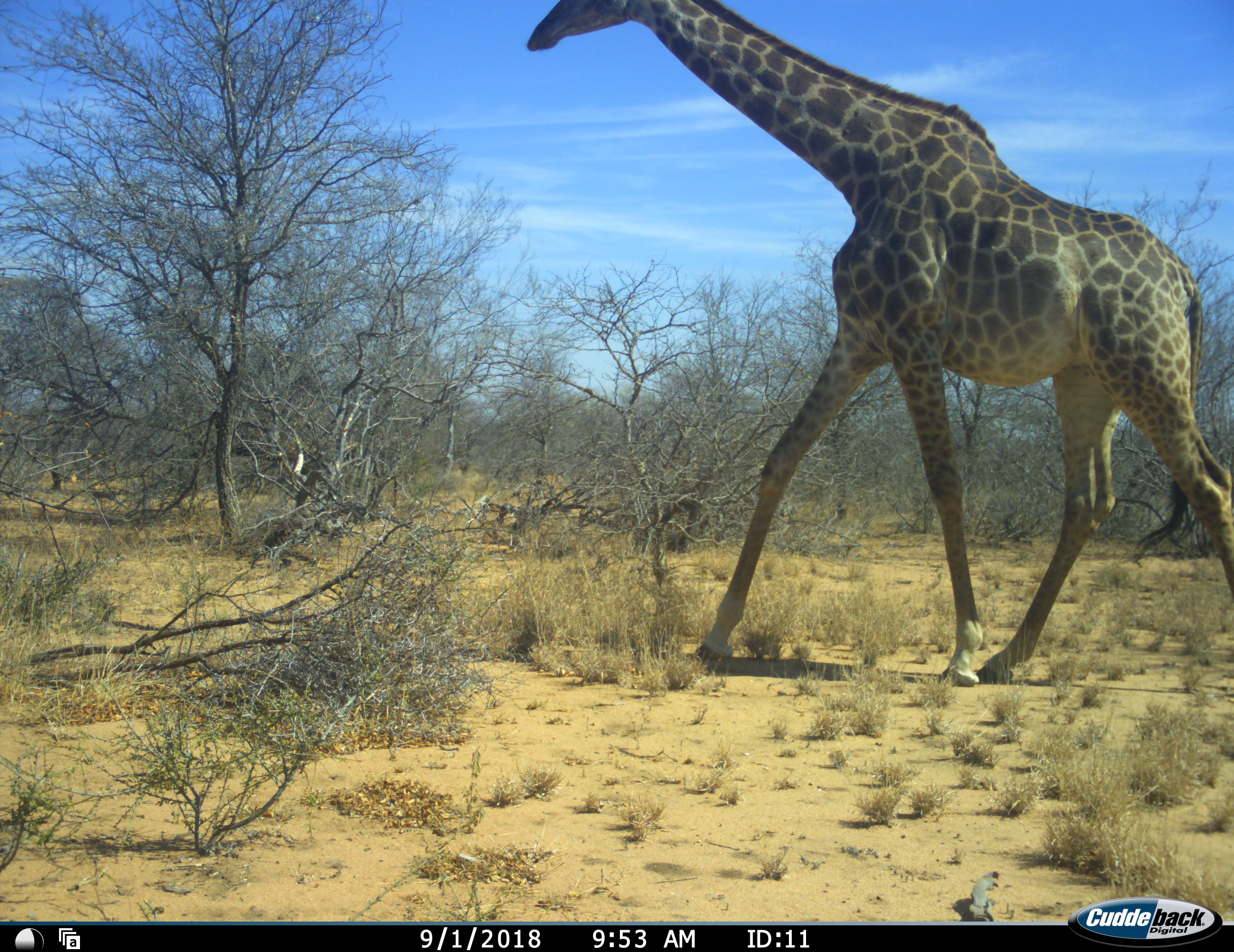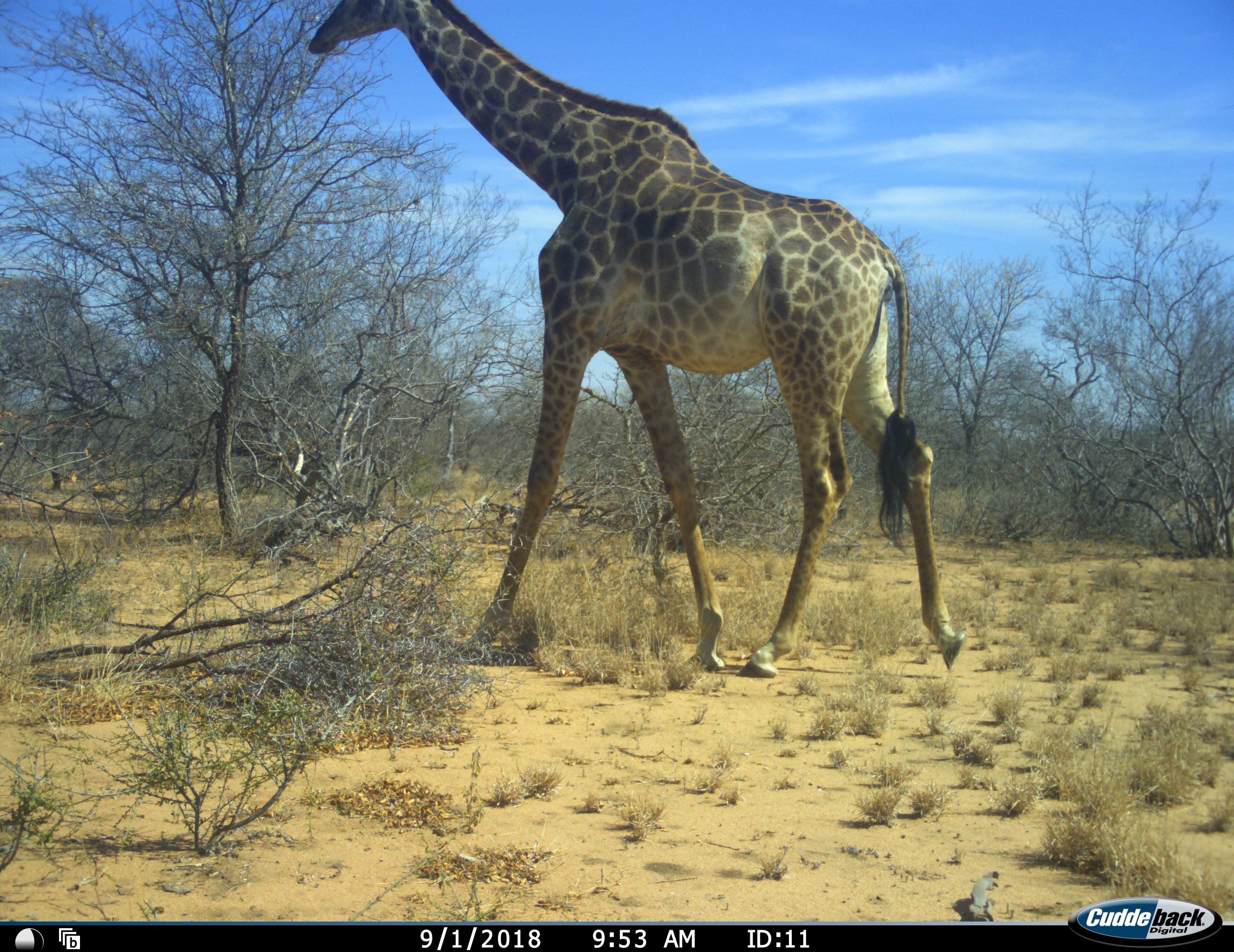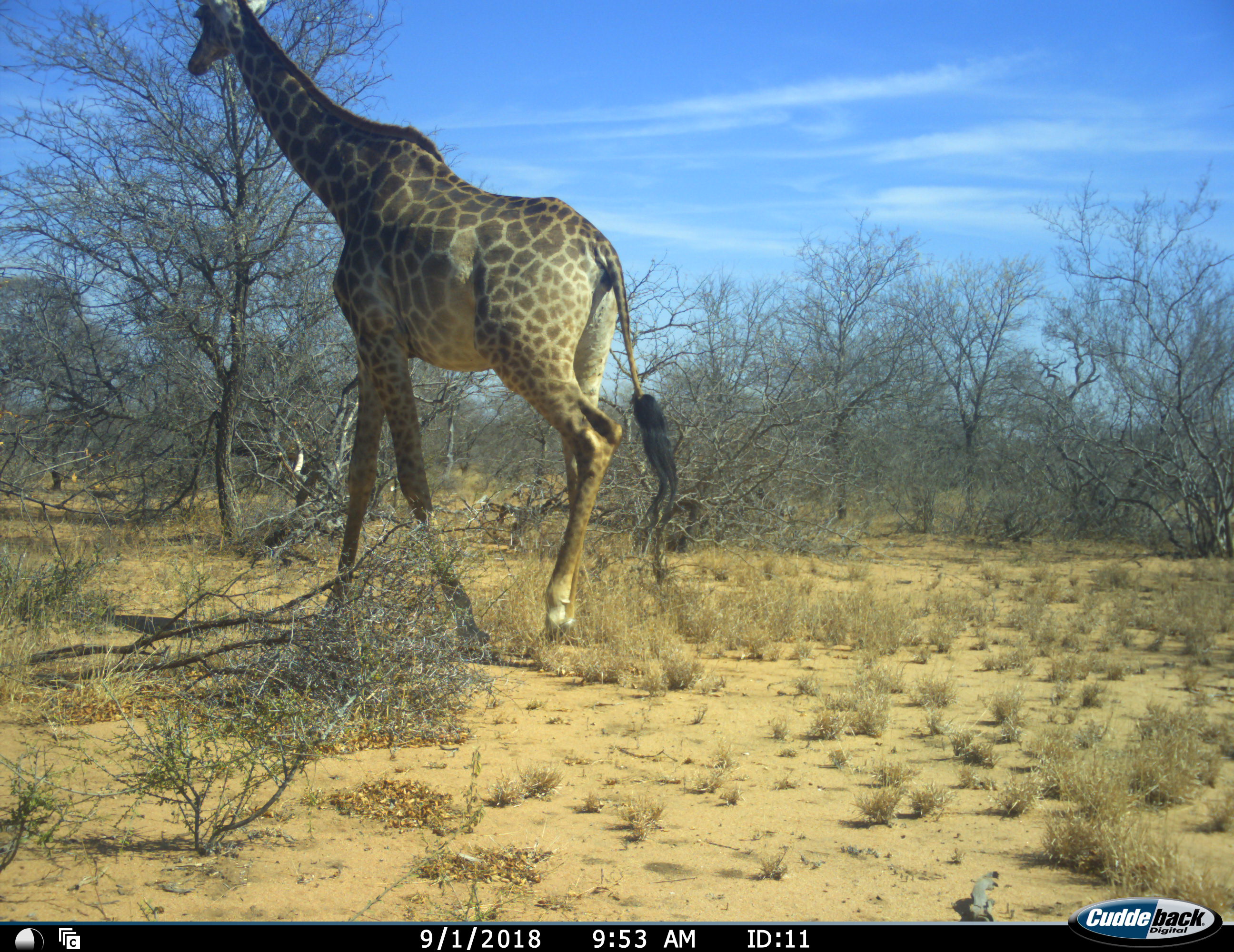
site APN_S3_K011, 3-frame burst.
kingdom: Animalia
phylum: Chordata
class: Mammalia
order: Artiodactyla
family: Giraffidae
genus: Giraffa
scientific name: Giraffa camelopardalis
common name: giraffe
Giraffe (Giraffa camelopardalis), count 1. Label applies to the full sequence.